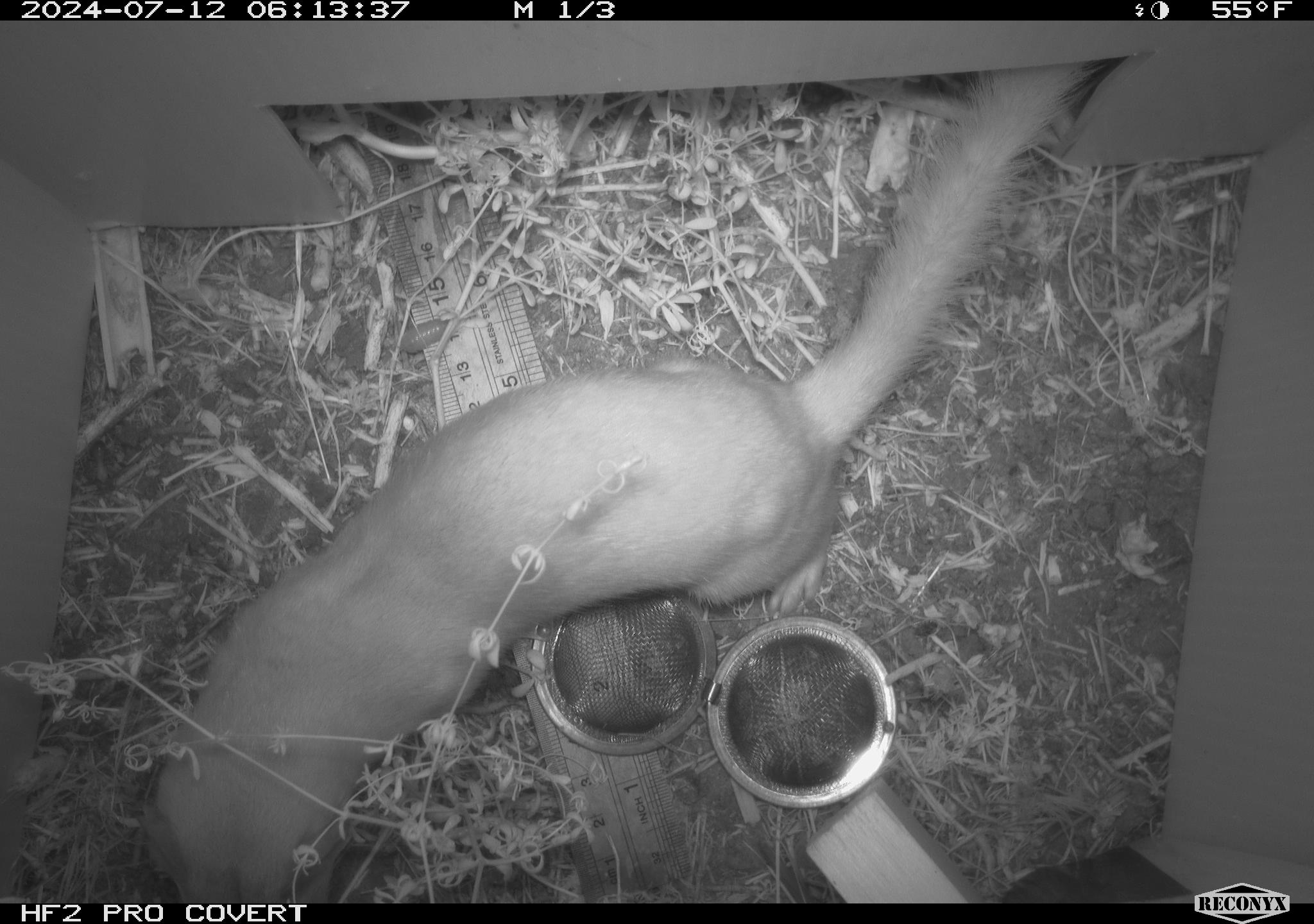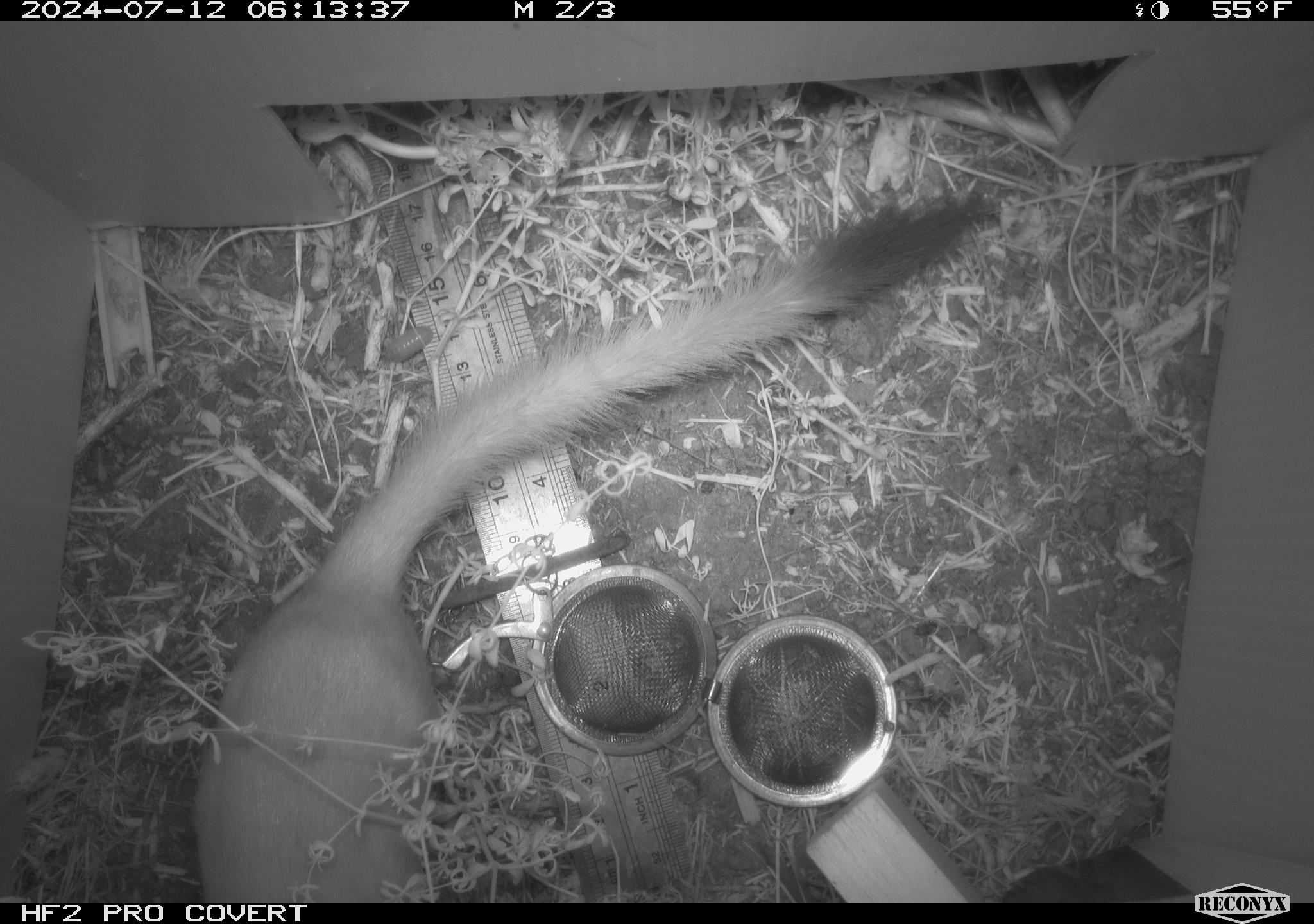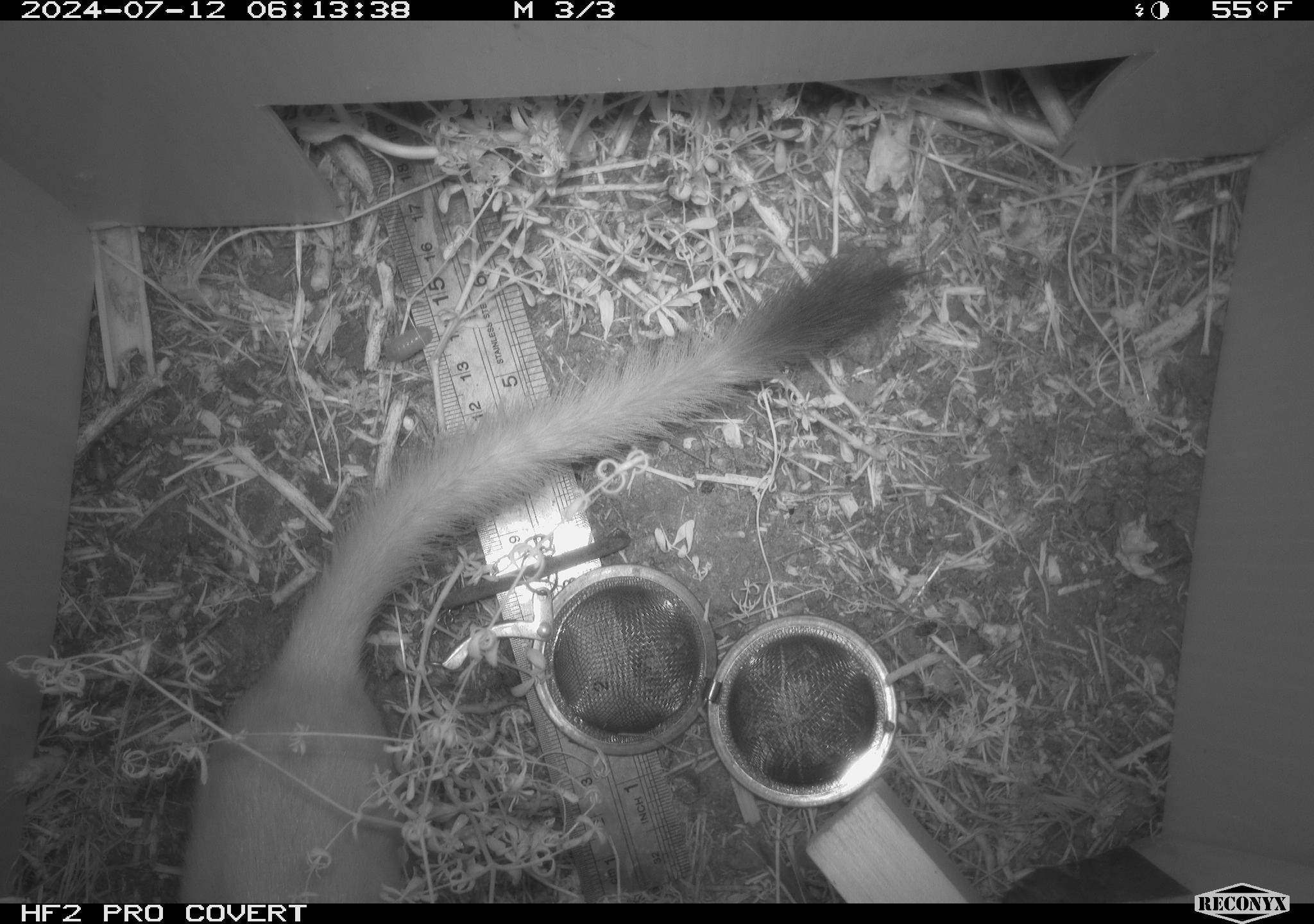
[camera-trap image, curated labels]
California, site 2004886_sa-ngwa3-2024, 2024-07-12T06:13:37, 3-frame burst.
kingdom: Animalia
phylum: Chordata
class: Mammalia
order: Carnivora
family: Mustelidae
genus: Neogale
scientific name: Neogale frenata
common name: long-tailed weasel